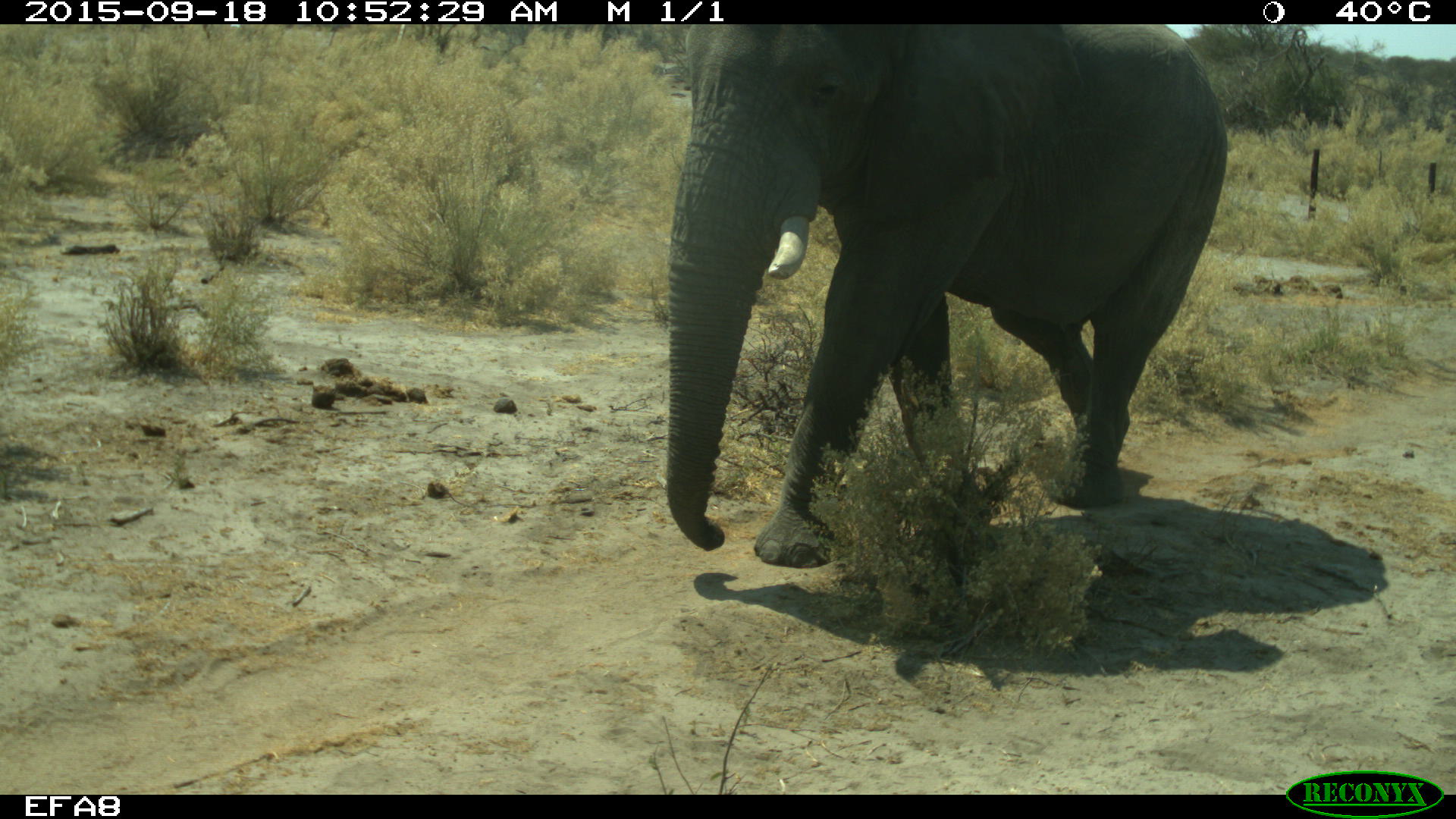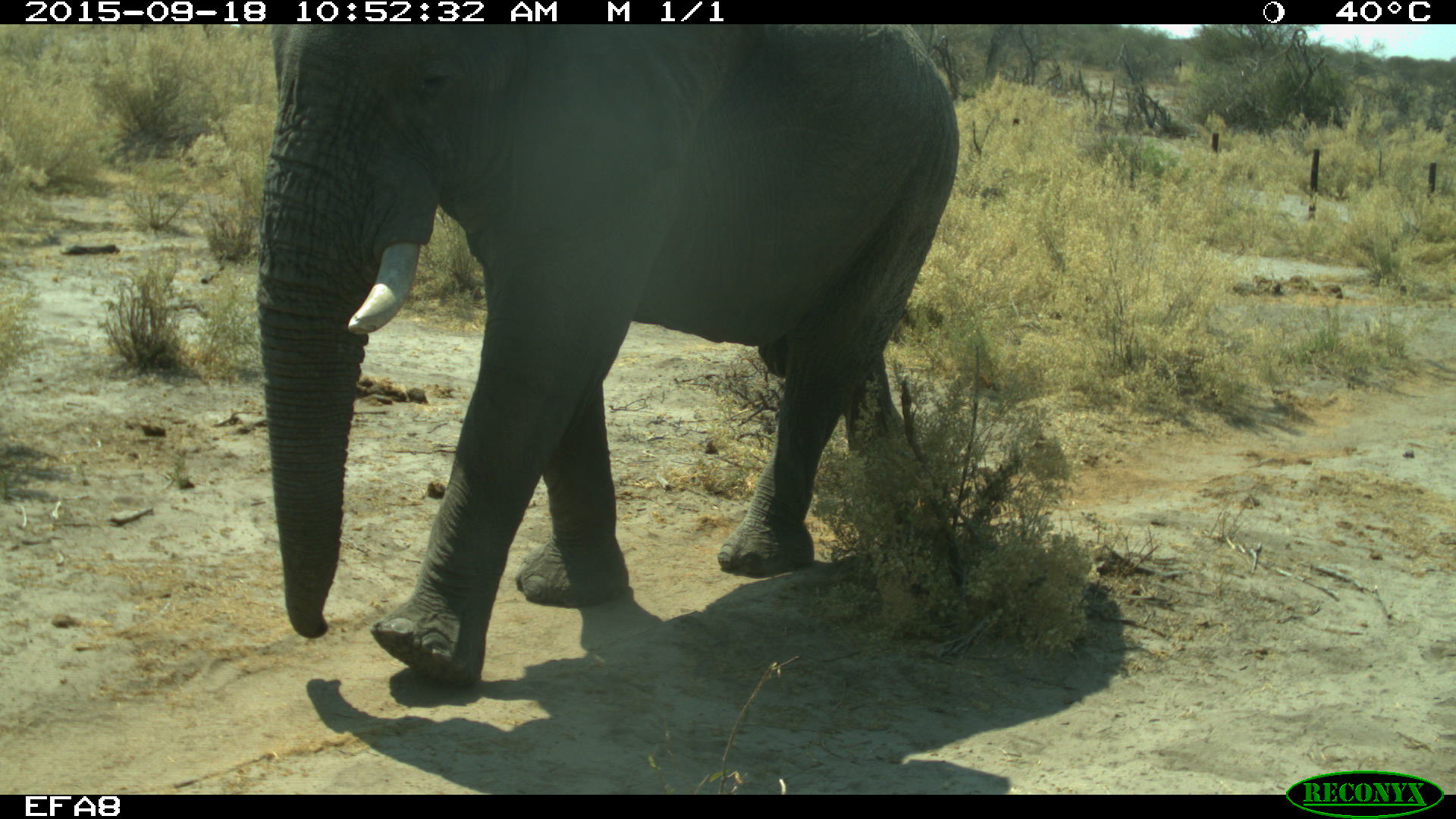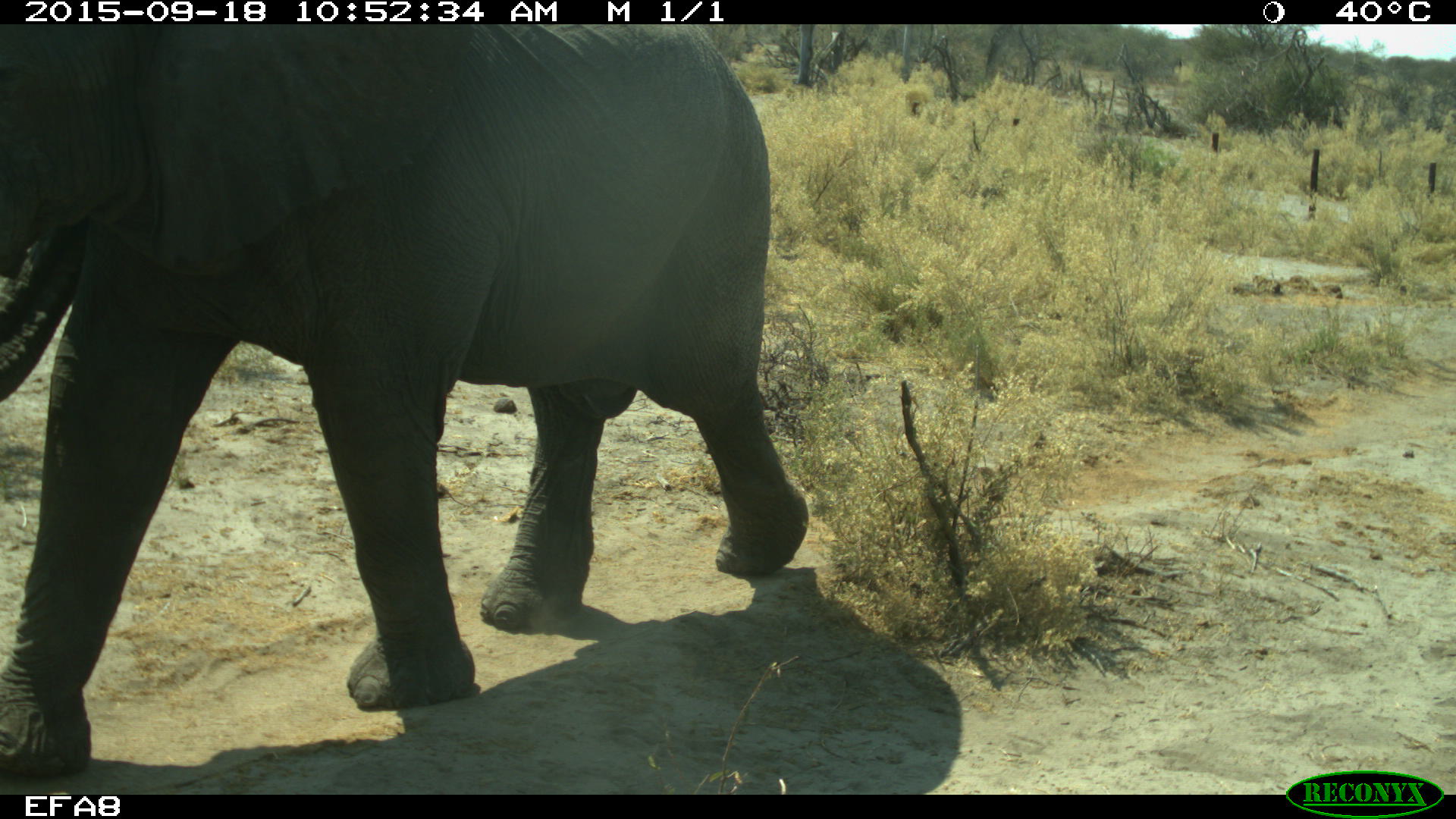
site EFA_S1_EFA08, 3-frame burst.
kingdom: Animalia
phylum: Chordata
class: Mammalia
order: Proboscidea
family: Elephantidae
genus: Loxodonta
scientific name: Loxodonta africana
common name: african bush elephant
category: elephant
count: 1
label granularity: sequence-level